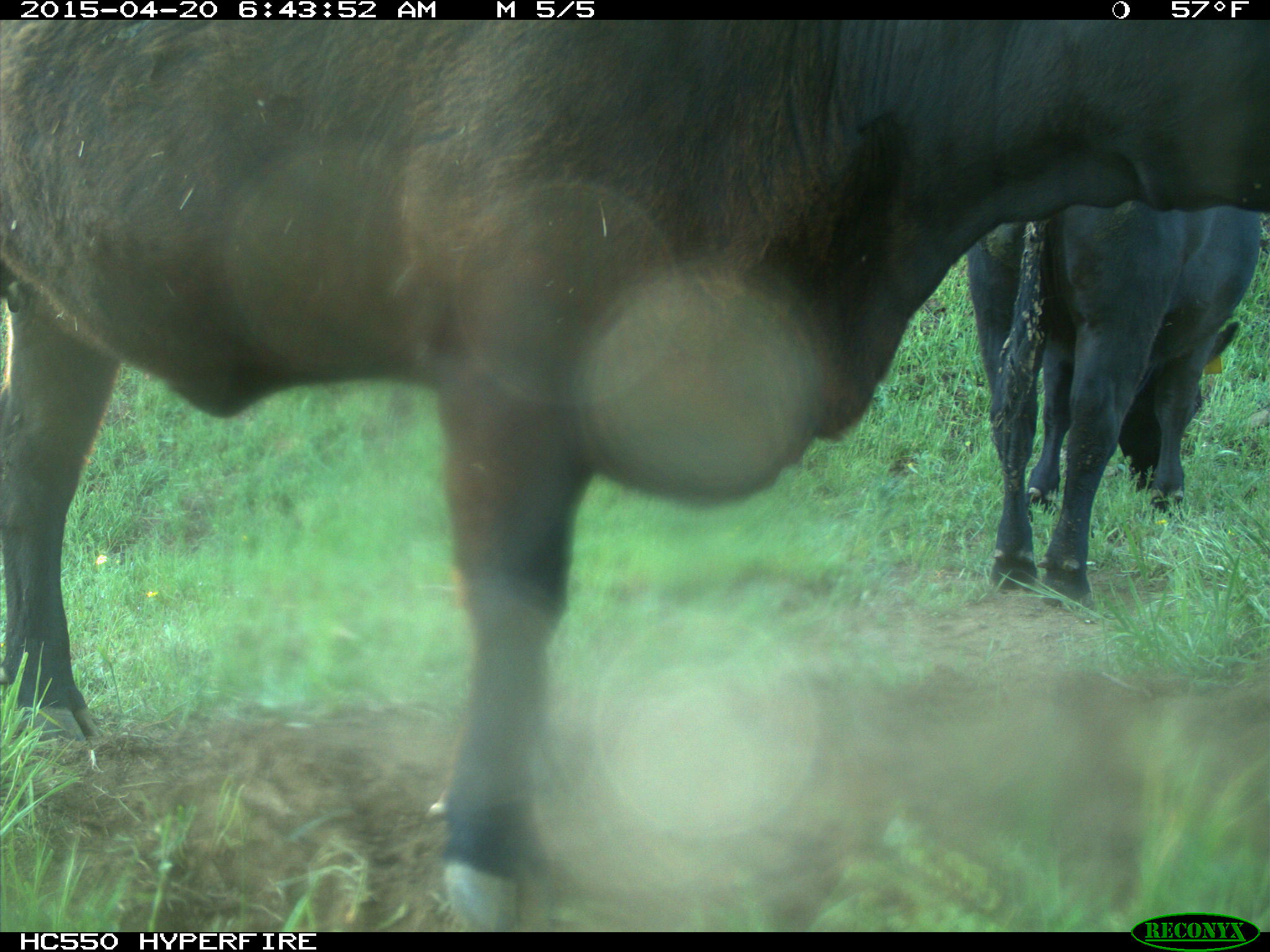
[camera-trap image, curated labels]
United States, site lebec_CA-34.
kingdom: Animalia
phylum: Chordata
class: Mammalia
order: Artiodactyla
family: Bovidae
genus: Bos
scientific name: Bos taurus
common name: domestic cow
Bos taurus (domestic cow).